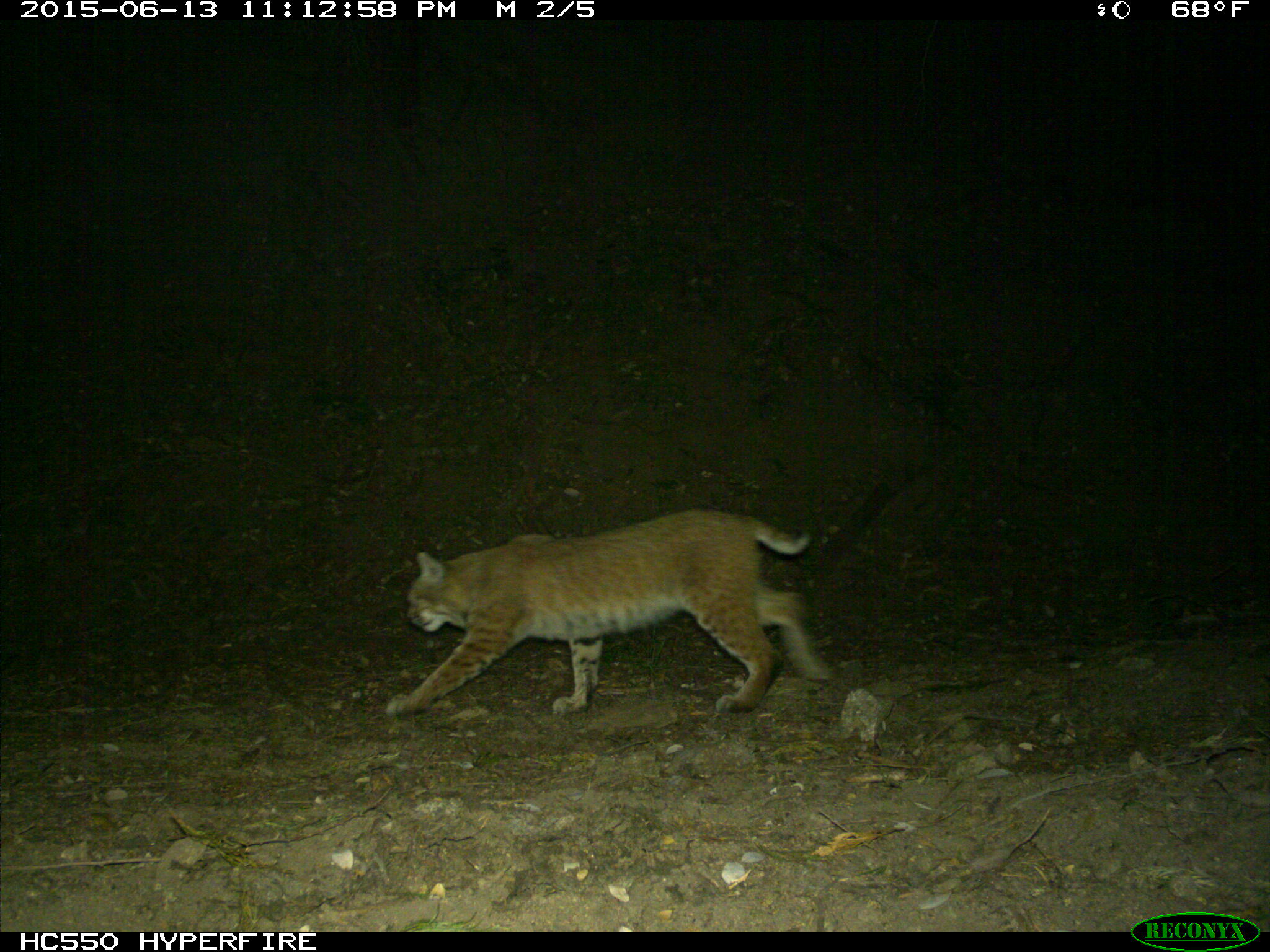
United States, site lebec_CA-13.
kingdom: Animalia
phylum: Chordata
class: Mammalia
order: Carnivora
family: Felidae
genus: Lynx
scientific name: Lynx rufus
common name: bobcat